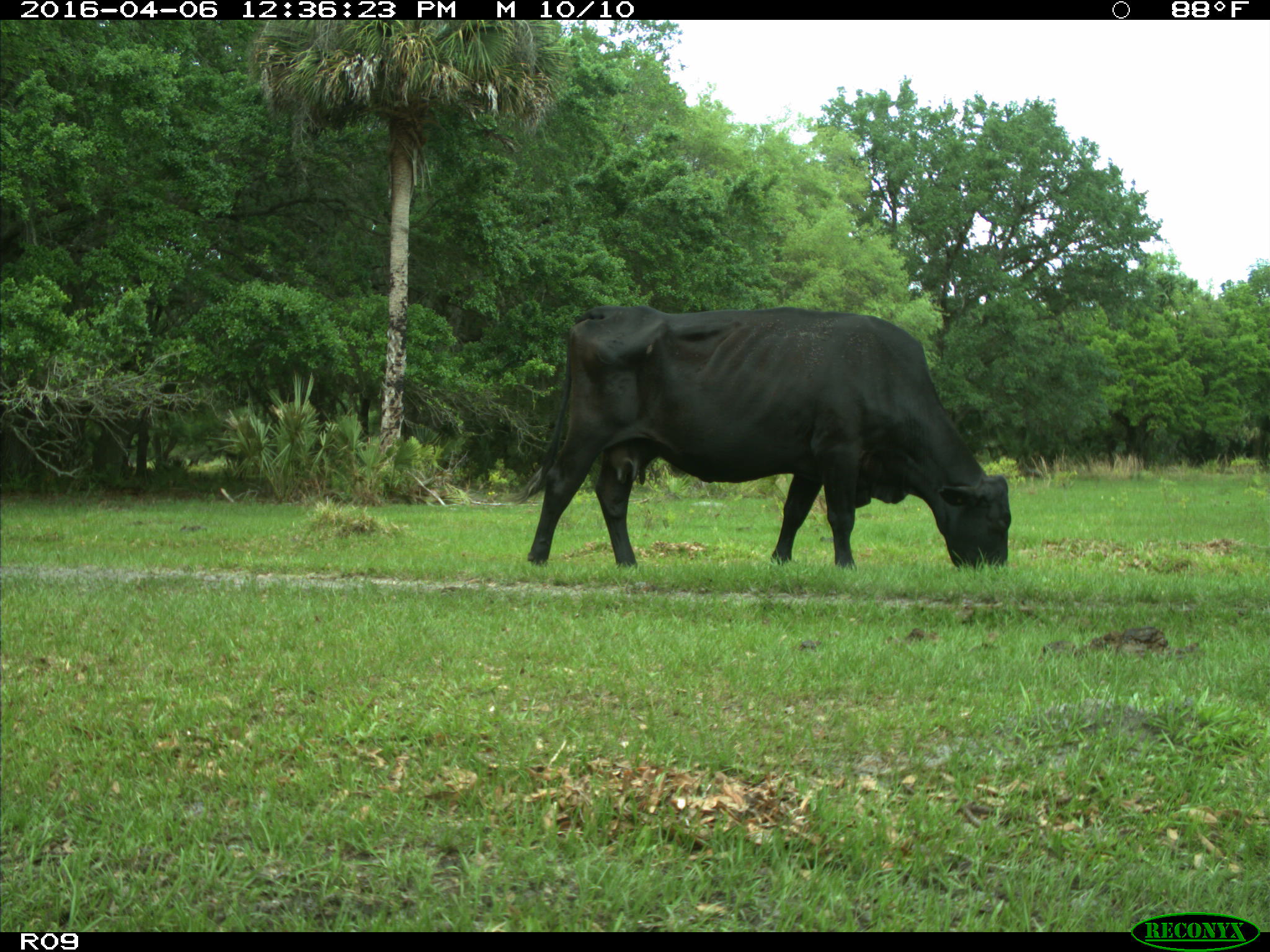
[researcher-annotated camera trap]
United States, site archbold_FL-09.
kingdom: Animalia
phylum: Chordata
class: Mammalia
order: Artiodactyla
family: Bovidae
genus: Bos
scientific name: Bos taurus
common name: domestic cow